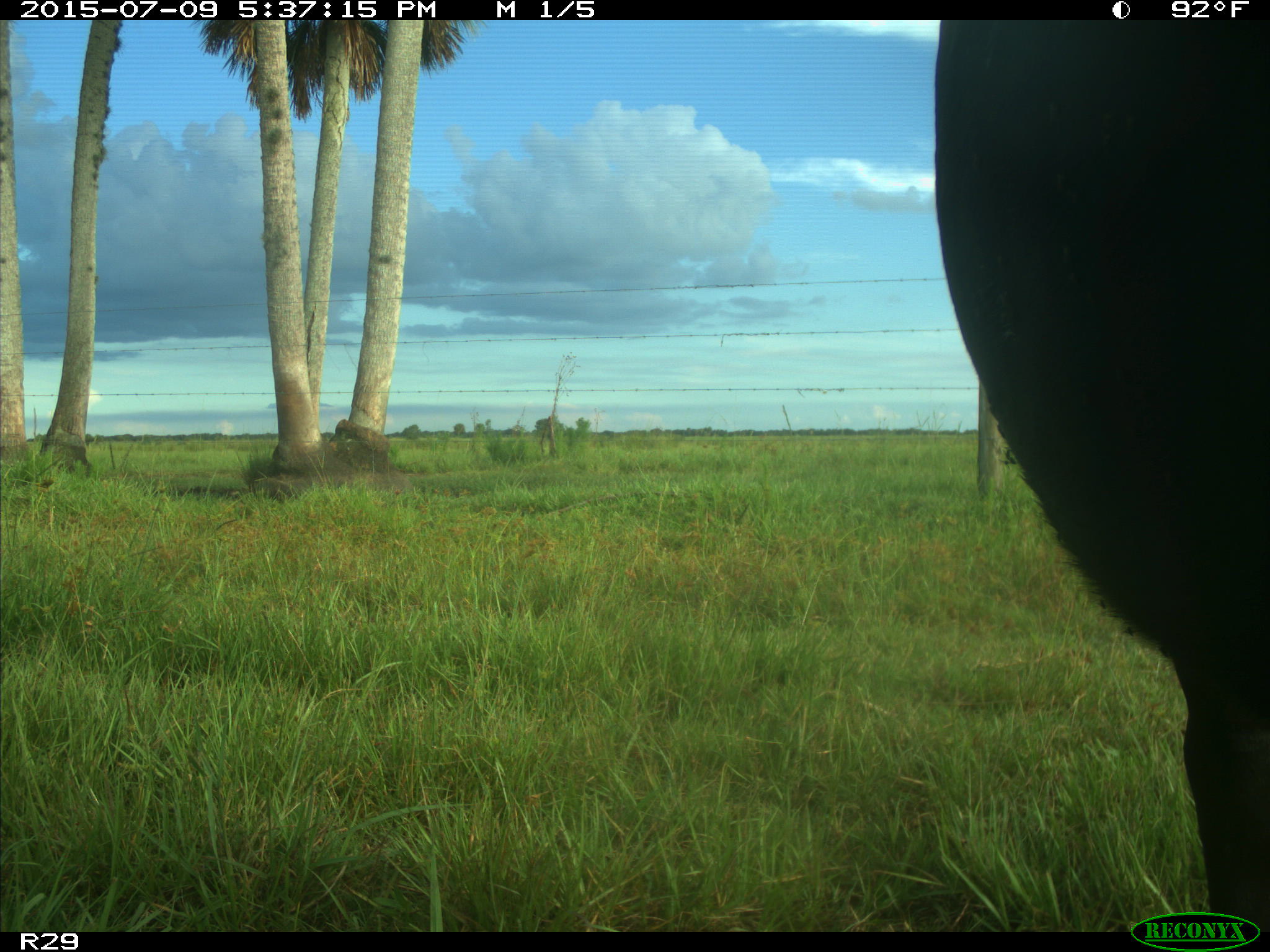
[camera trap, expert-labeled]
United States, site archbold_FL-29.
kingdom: Animalia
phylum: Chordata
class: Mammalia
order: Artiodactyla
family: Bovidae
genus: Bos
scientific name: Bos taurus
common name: domestic cow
Bos taurus (domestic cow).